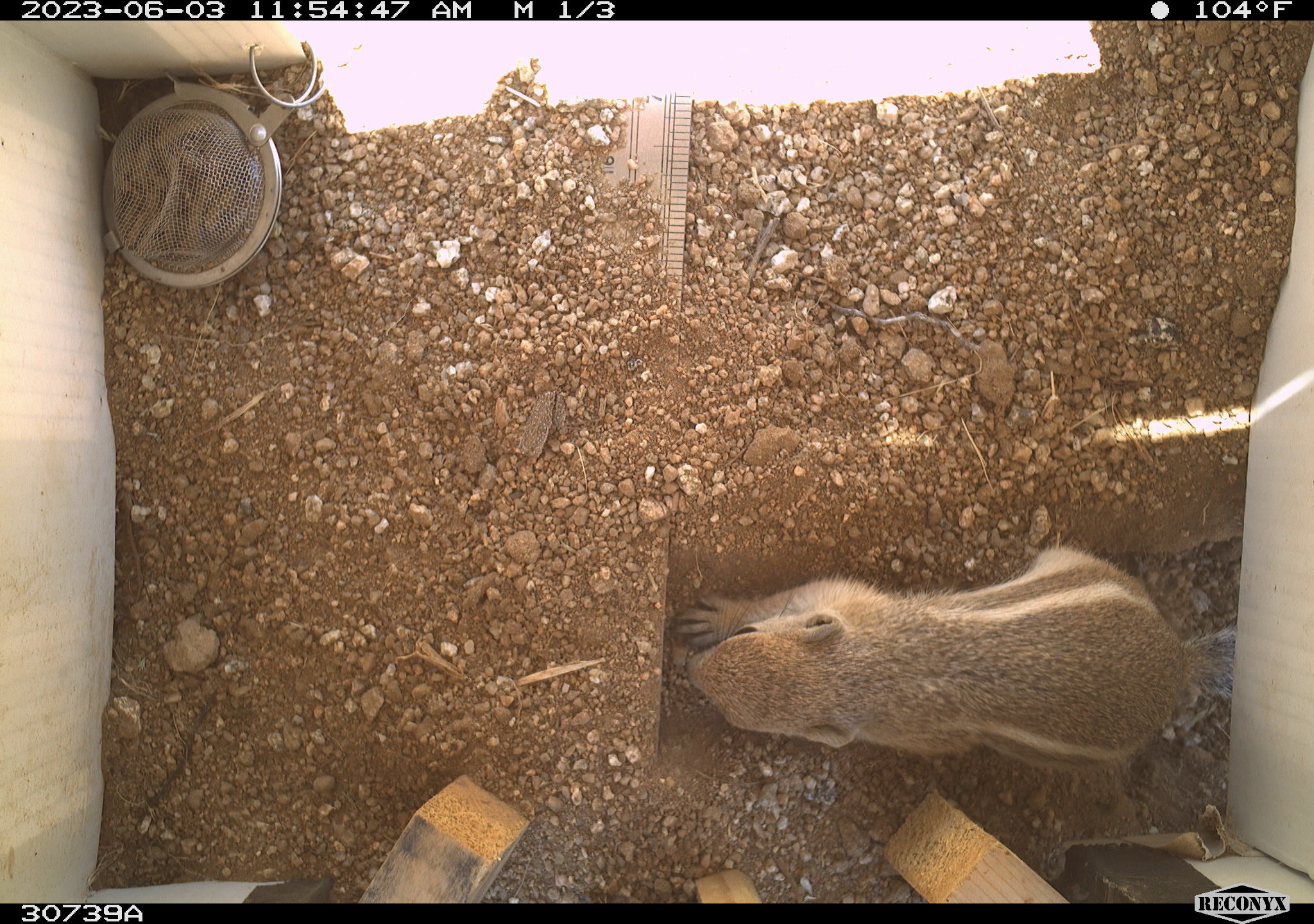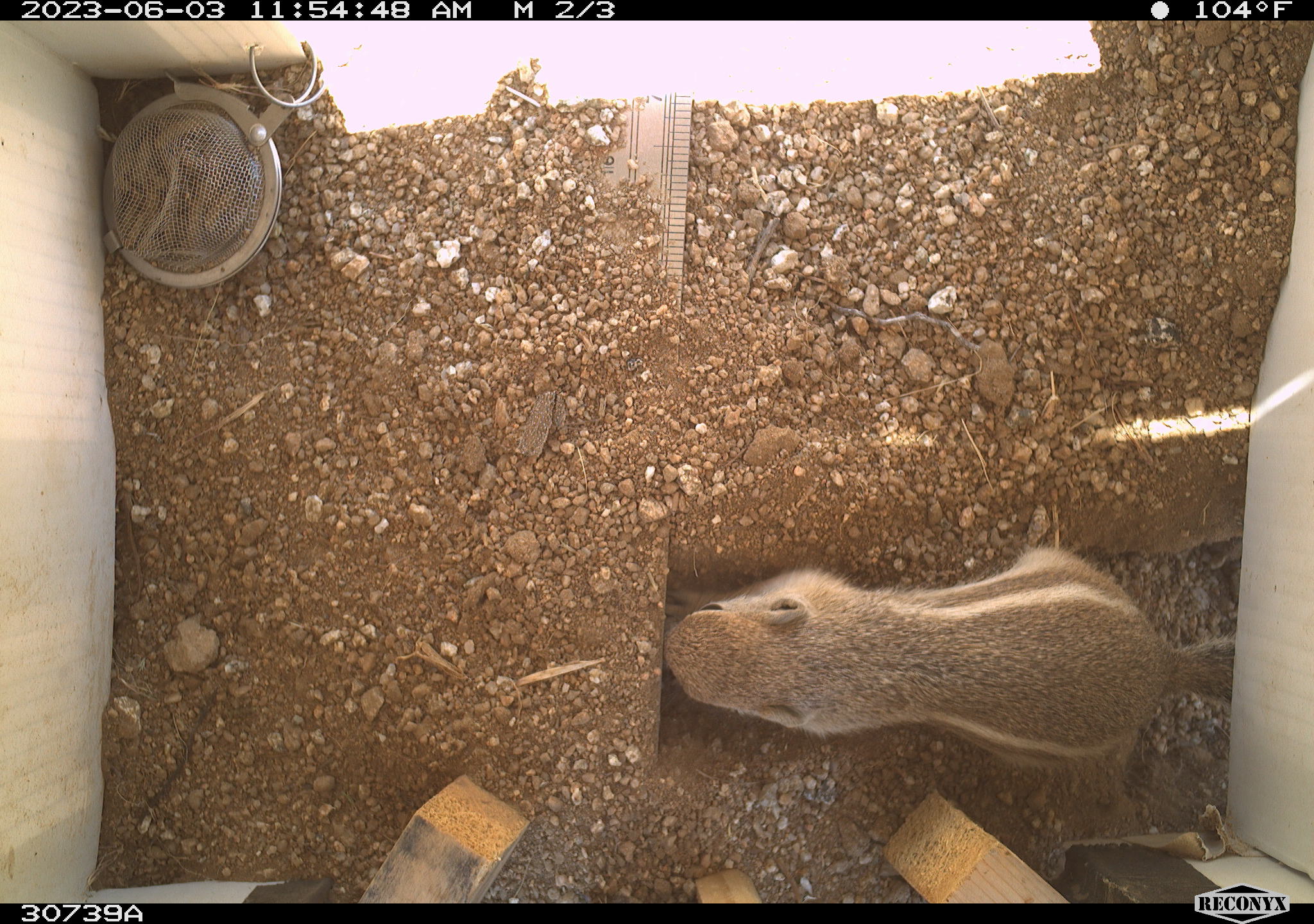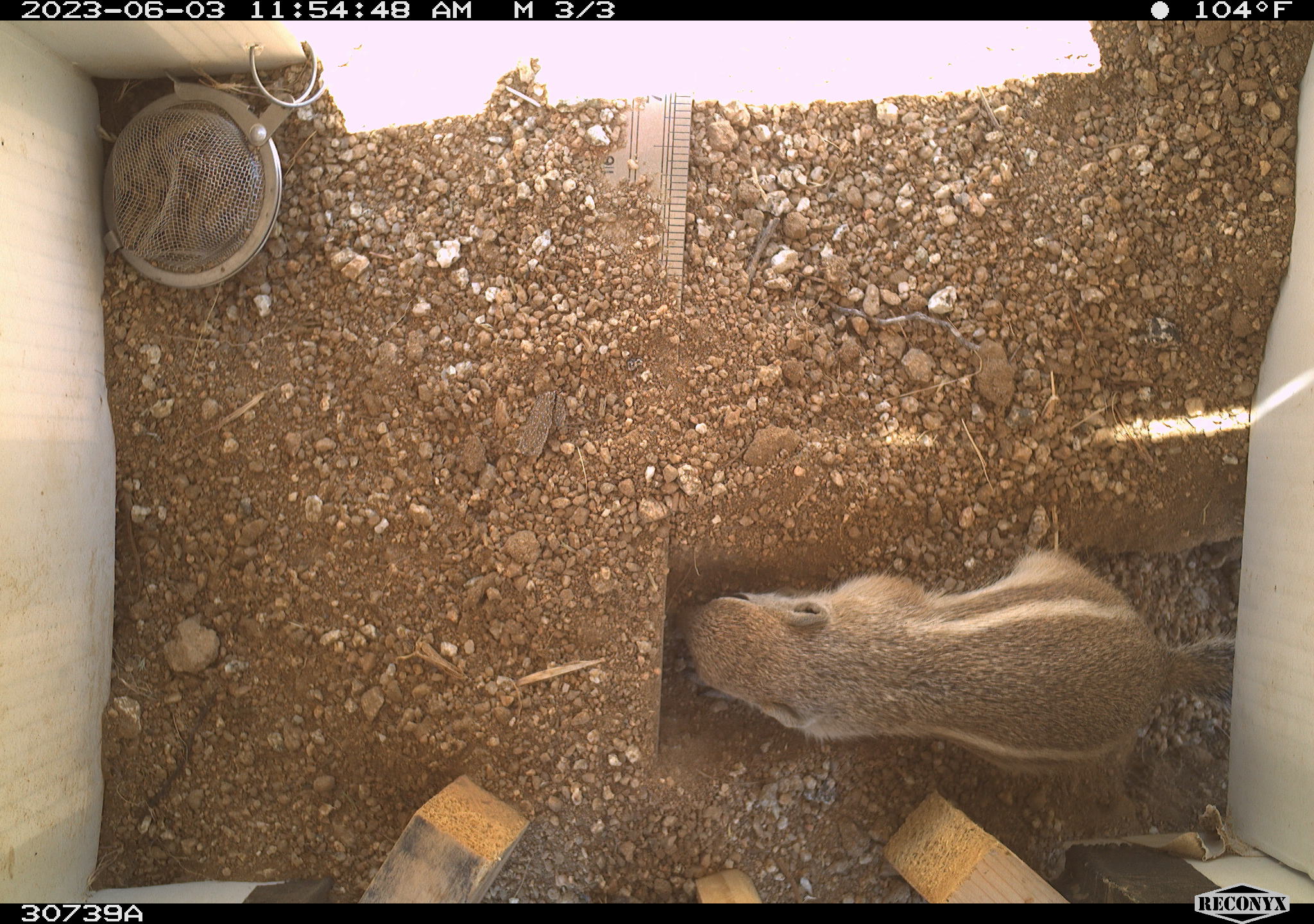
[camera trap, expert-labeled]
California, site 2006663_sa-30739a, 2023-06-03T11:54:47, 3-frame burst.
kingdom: Animalia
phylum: Chordata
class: Mammalia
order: Rodentia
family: Sciuridae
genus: Ammospermophilus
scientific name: Ammospermophilus leucurus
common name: white-tailed antelope squirrel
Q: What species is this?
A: White-tailed antelope squirrel (Ammospermophilus leucurus).